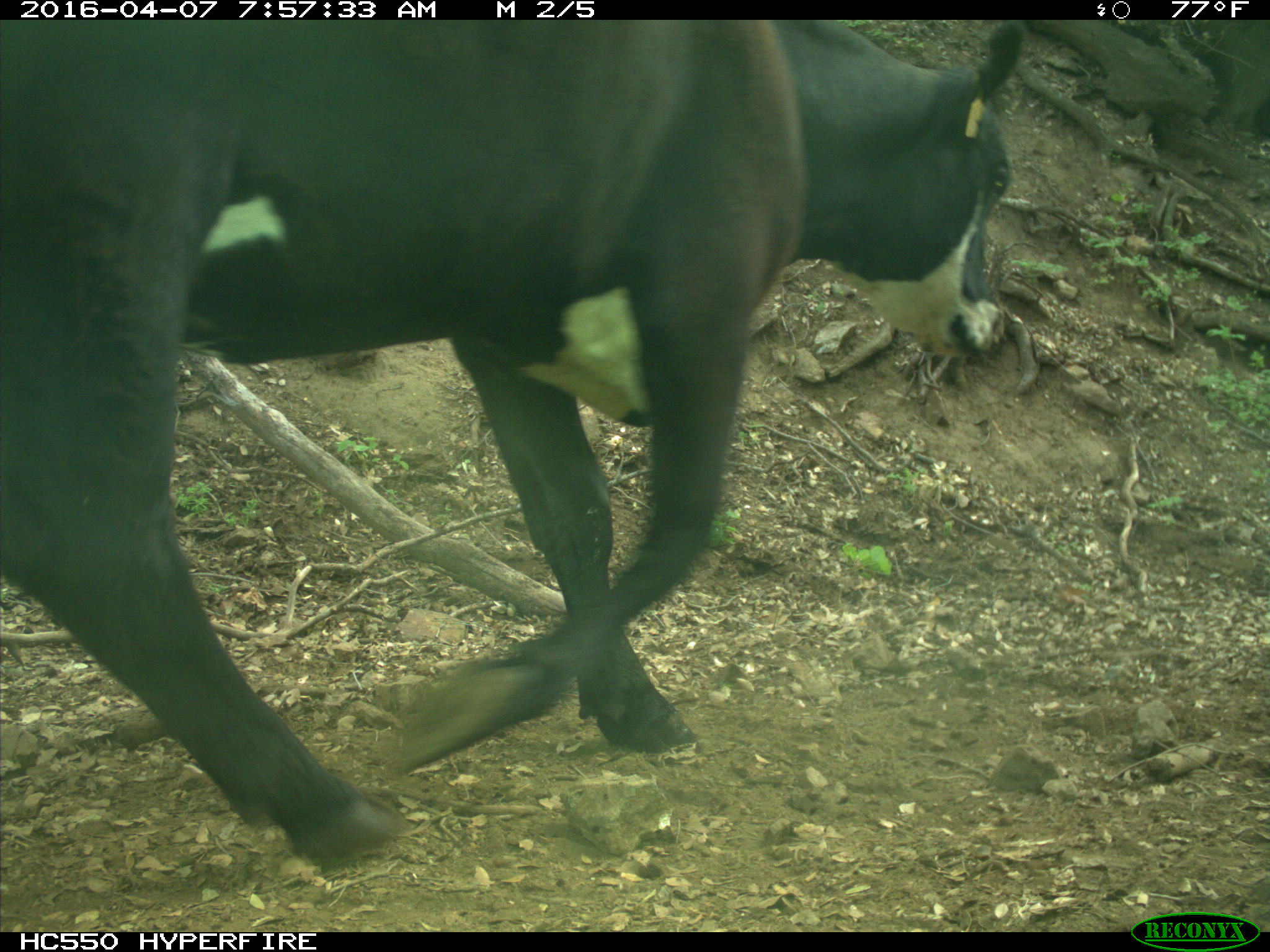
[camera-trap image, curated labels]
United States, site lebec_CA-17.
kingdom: Animalia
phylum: Chordata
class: Mammalia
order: Artiodactyla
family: Bovidae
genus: Bos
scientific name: Bos taurus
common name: domestic cow